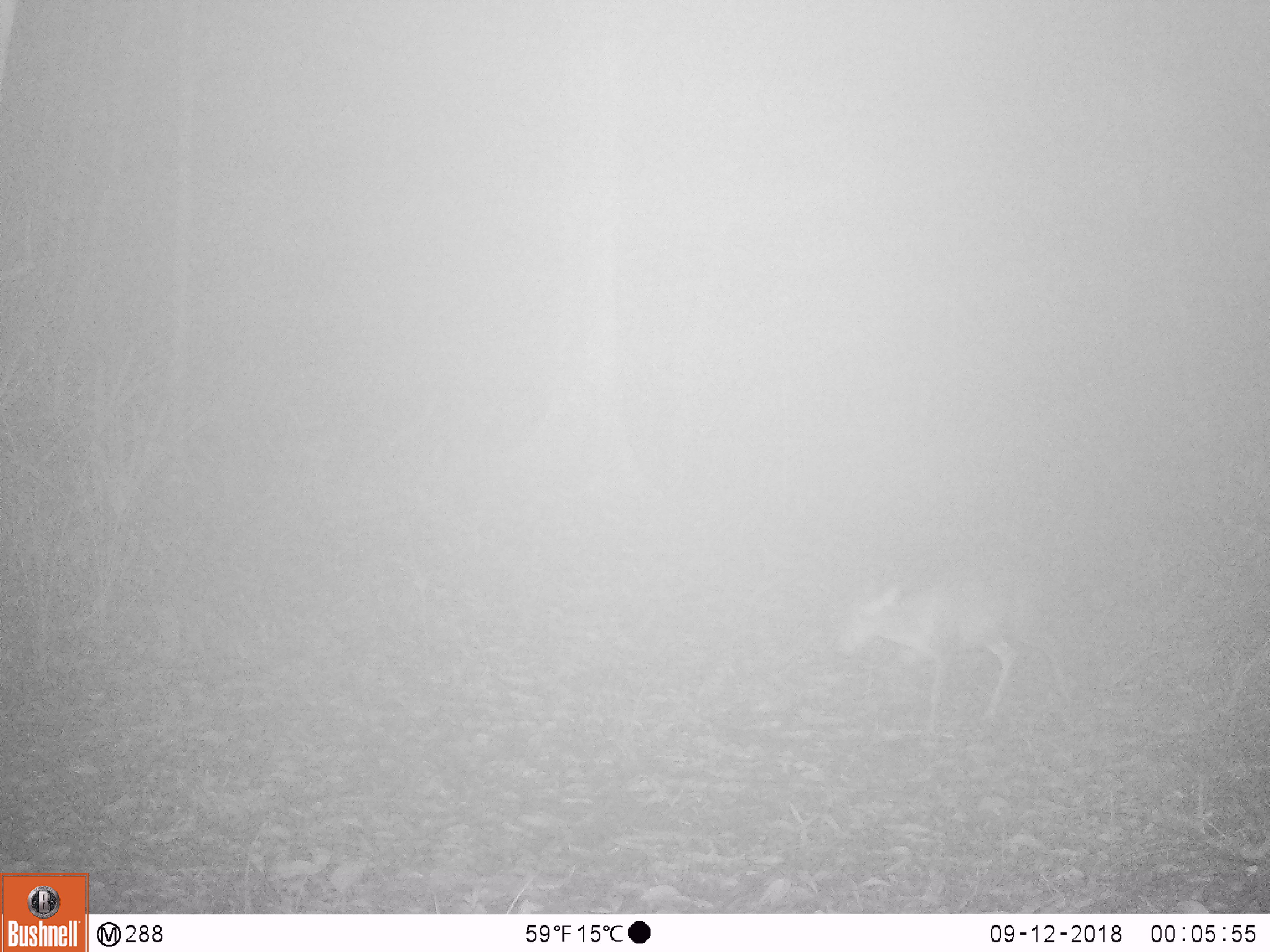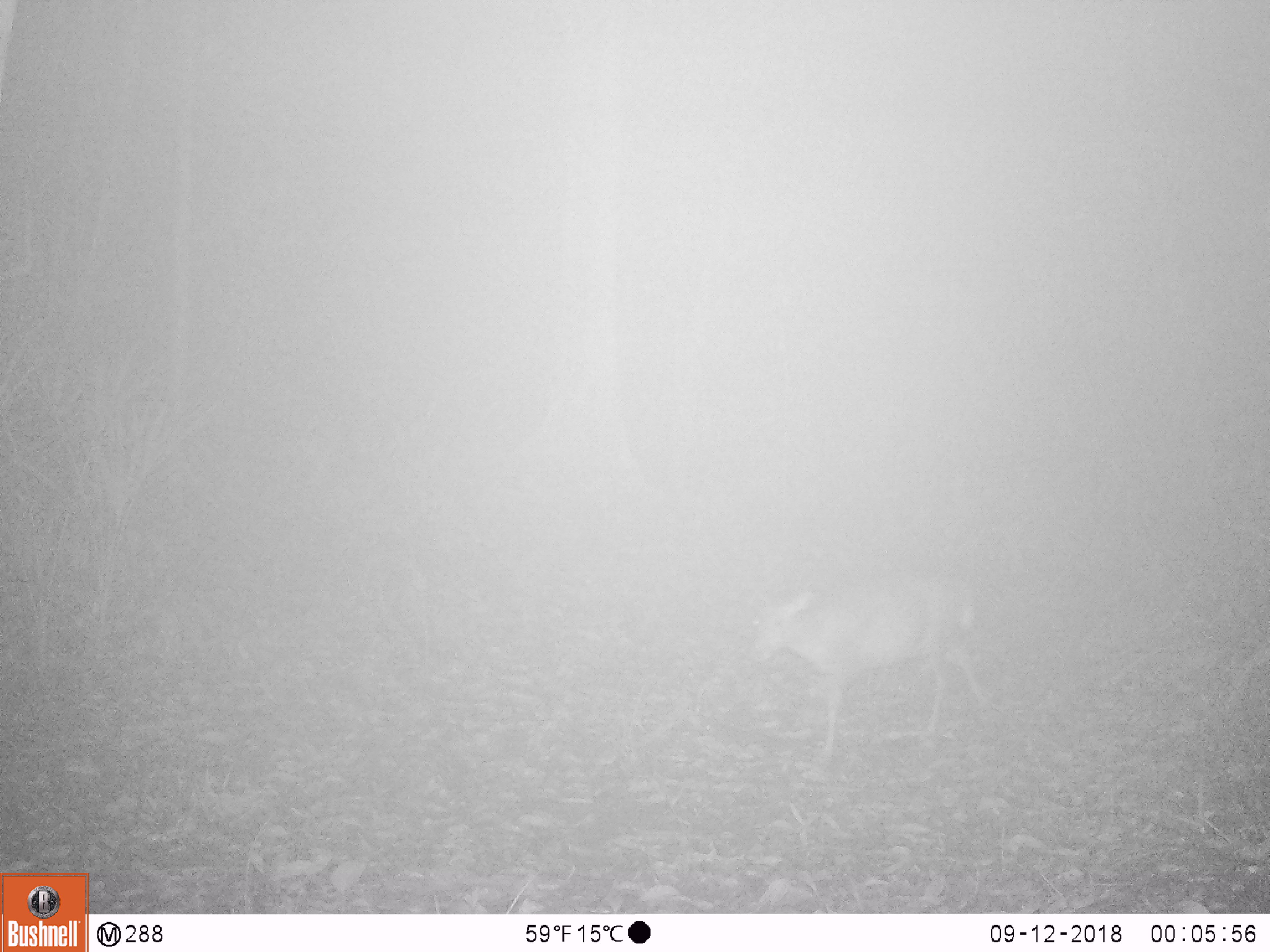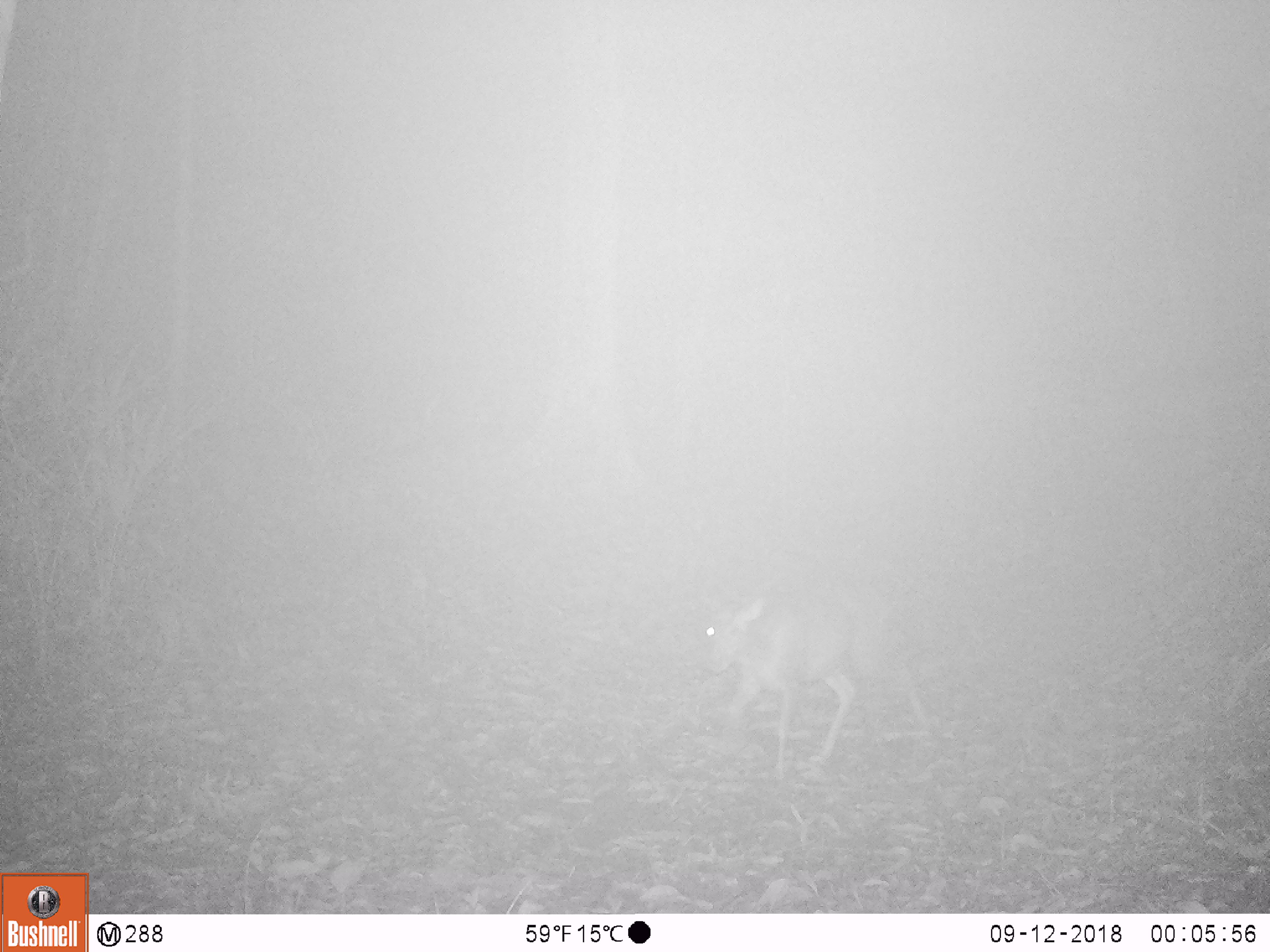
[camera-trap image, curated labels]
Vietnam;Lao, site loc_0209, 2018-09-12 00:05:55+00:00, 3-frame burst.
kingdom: Animalia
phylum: Chordata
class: Mammalia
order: Artiodactyla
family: Cervidae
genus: Muntiacus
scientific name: Muntiacus rooseveltorum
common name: roosevelt's muntjac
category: roosevelts muntjac group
Roosevelts muntjac group (roosevelt's muntjac) (Muntiacus rooseveltorum). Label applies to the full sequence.